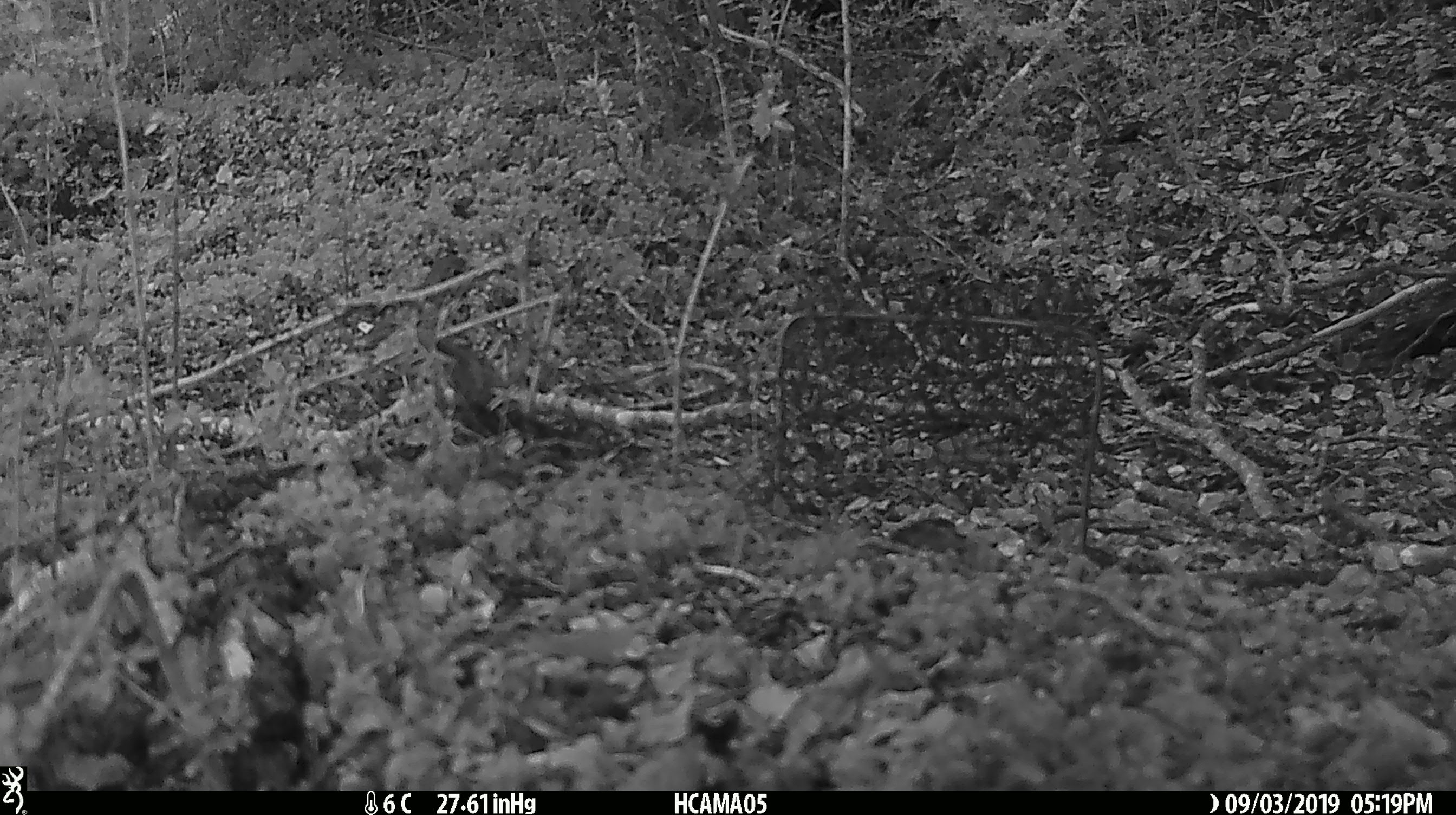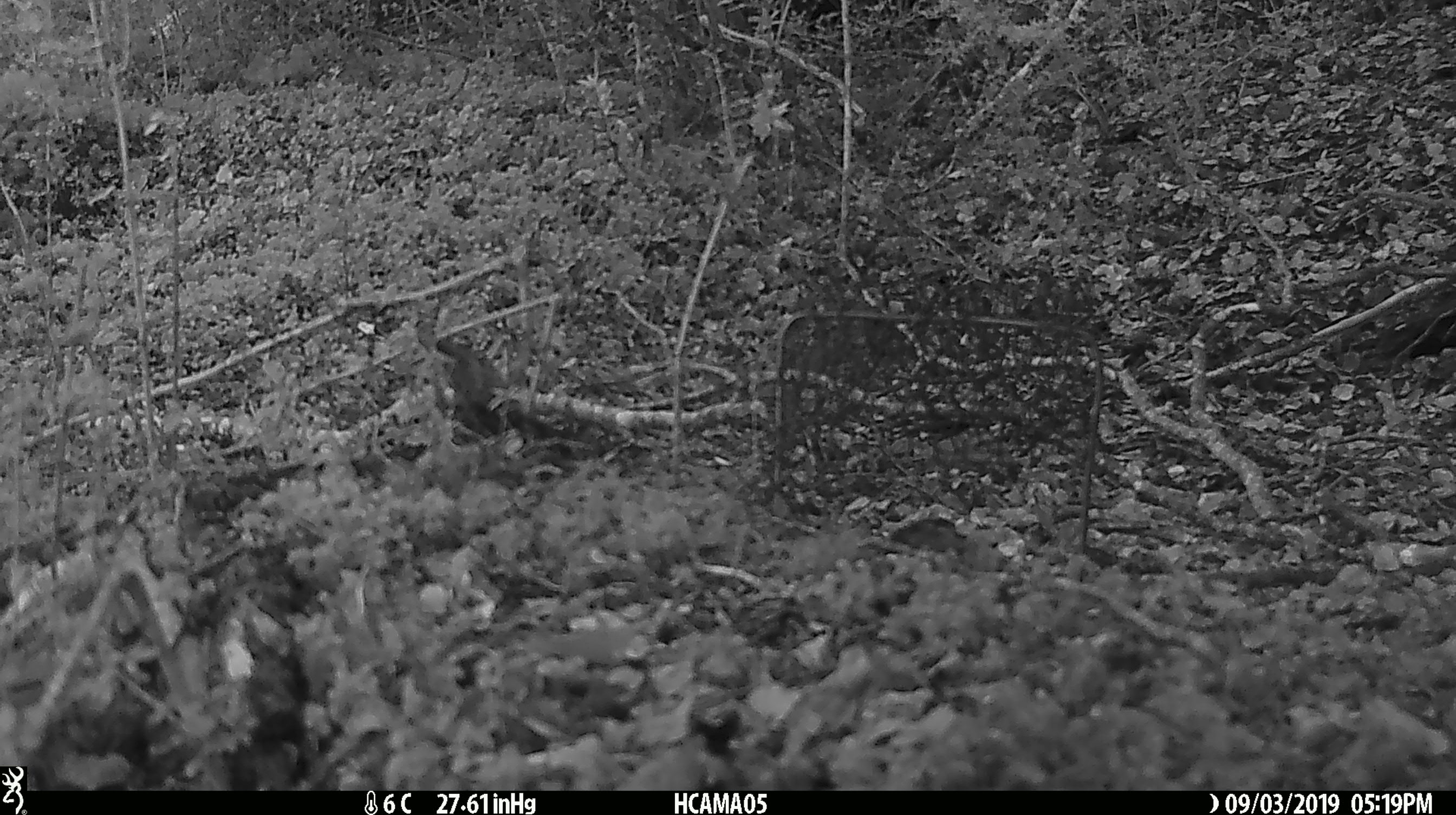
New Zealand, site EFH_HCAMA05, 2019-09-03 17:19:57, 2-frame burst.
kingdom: Animalia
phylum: Chordata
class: Aves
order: Passeriformes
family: Turdidae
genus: Turdus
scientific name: Turdus philomelos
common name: song thrush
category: thrush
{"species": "thrush (song thrush) (Turdus philomelos)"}